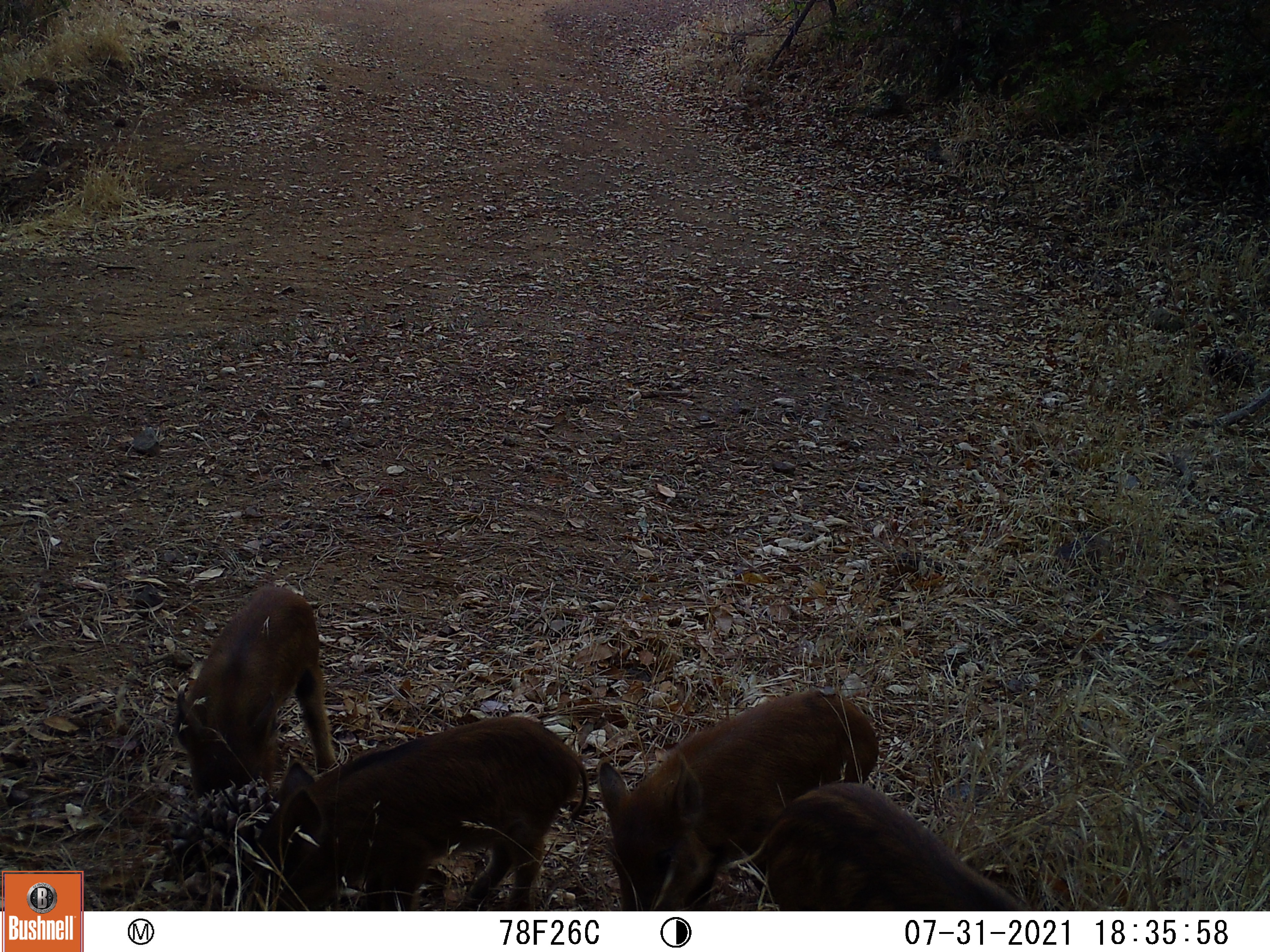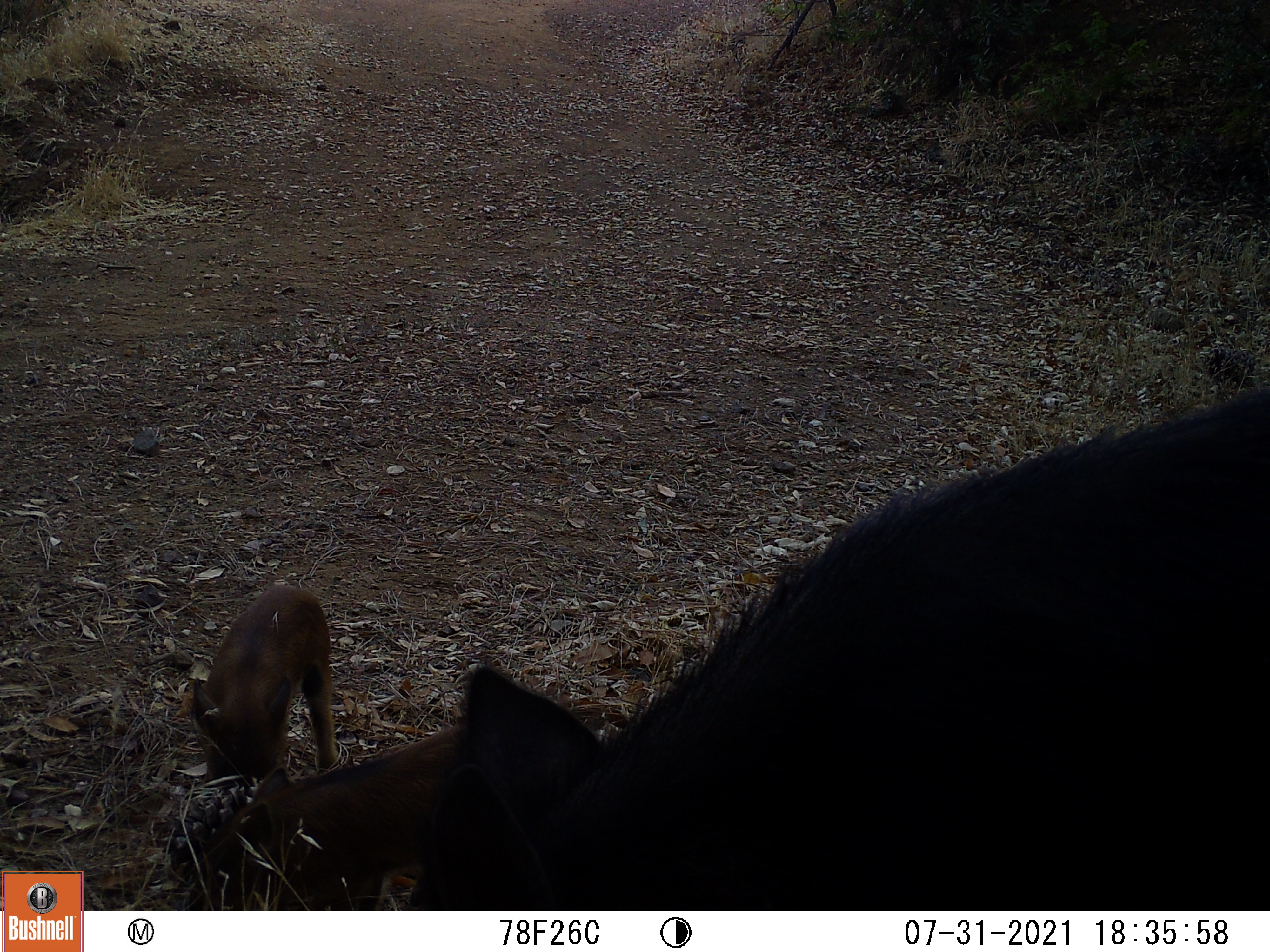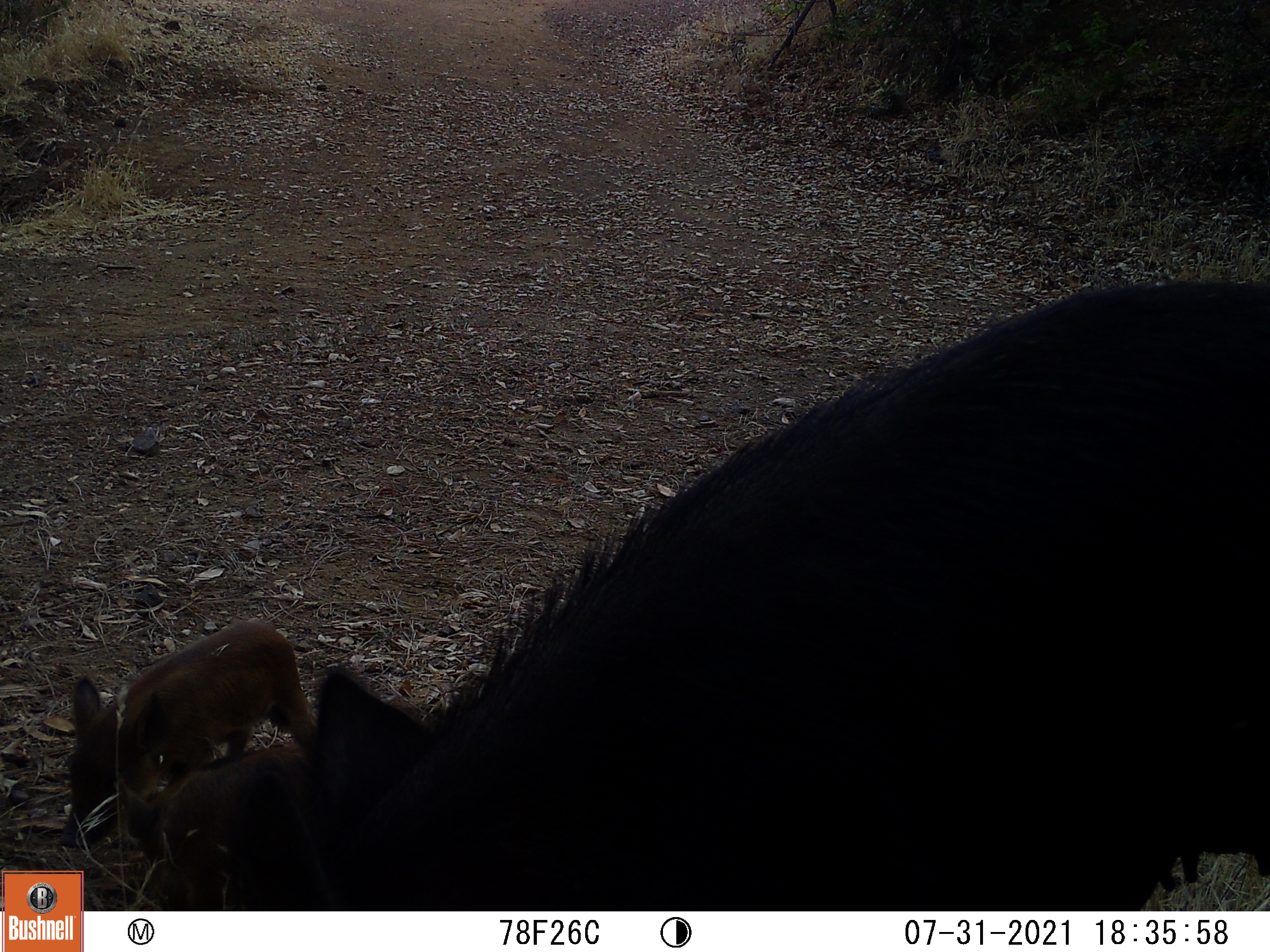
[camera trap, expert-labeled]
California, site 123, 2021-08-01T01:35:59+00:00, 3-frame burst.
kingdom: Animalia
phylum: Chordata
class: Mammalia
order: Artiodactyla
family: Suidae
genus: Sus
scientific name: Sus scrofa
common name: wild boar